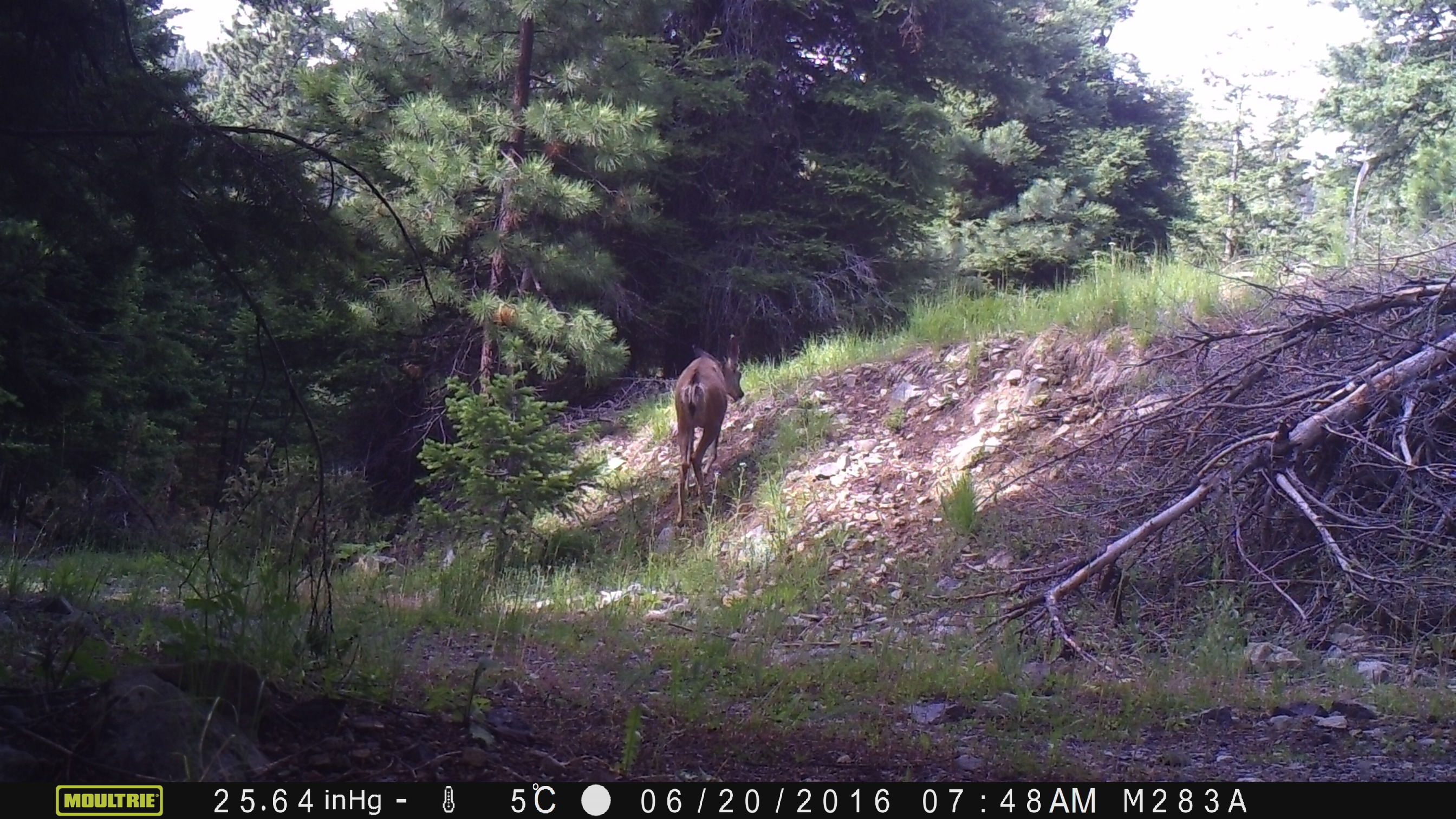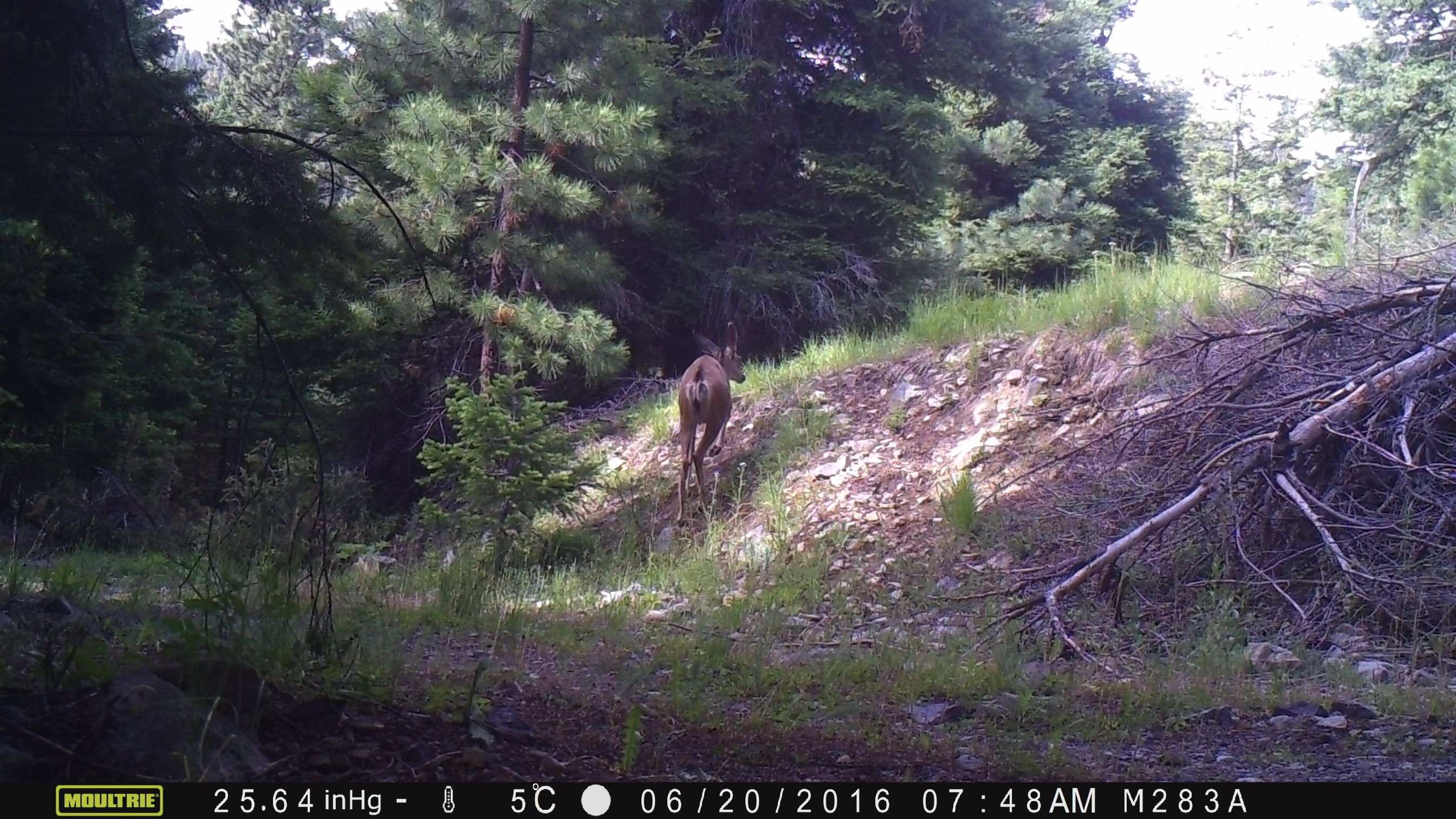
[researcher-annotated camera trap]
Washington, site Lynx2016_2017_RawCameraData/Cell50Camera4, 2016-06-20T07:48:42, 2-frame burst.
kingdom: Animalia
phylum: Chordata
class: Mammalia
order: Artiodactyla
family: Cervidae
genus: Odocoileus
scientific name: Odocoileus hemionus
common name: mule deer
Odocoileus hemionus (mule deer). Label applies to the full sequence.